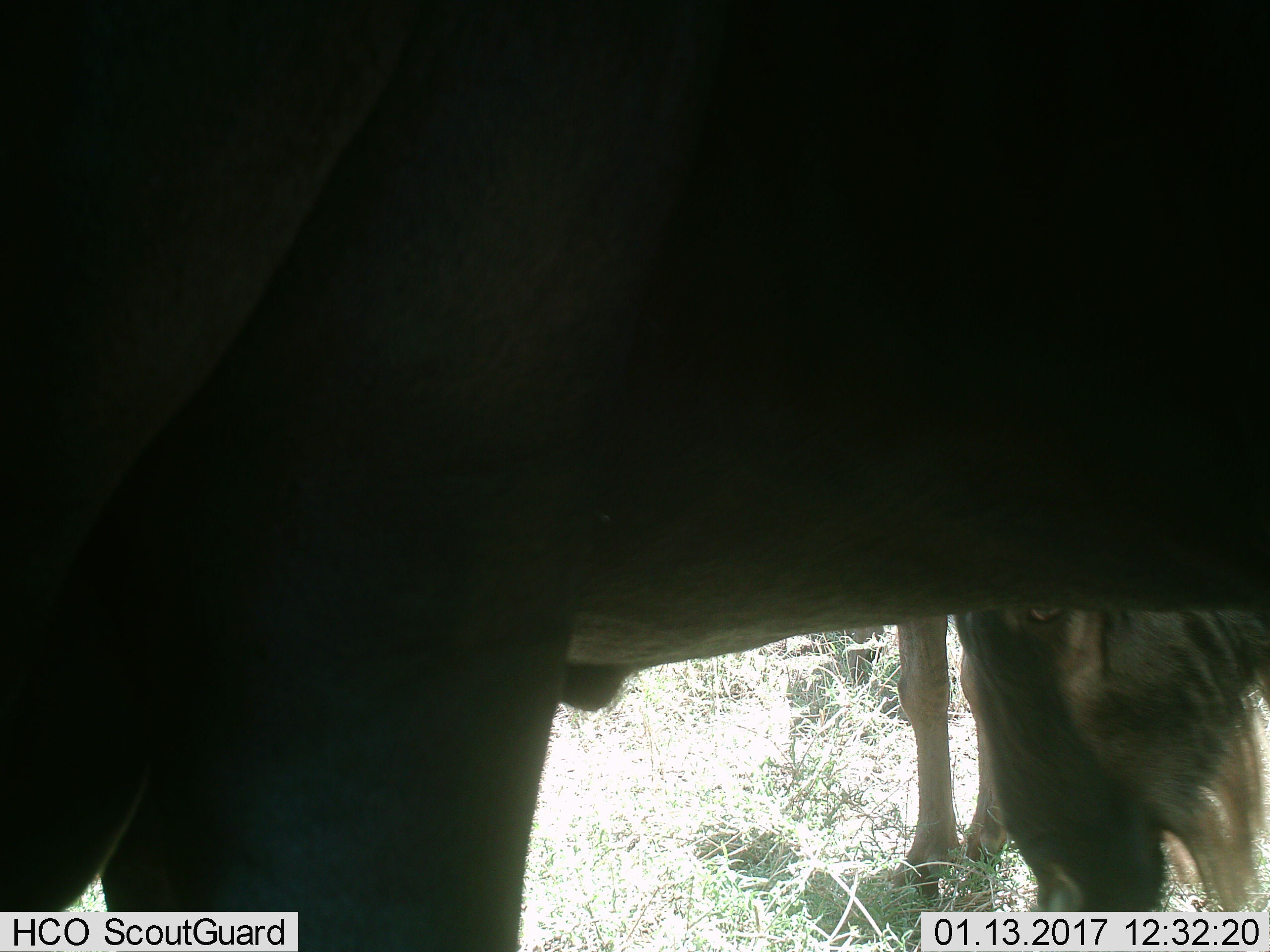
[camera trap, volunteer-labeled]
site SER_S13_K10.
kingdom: Animalia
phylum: Chordata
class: Mammalia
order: Artiodactyla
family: Bovidae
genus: Connochaetes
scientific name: Connochaetes taurinus taurinus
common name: blue wildebeest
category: wildebeestblue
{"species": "wildebeestblue (blue wildebeest) (Connochaetes taurinus taurinus)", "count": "3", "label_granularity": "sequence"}